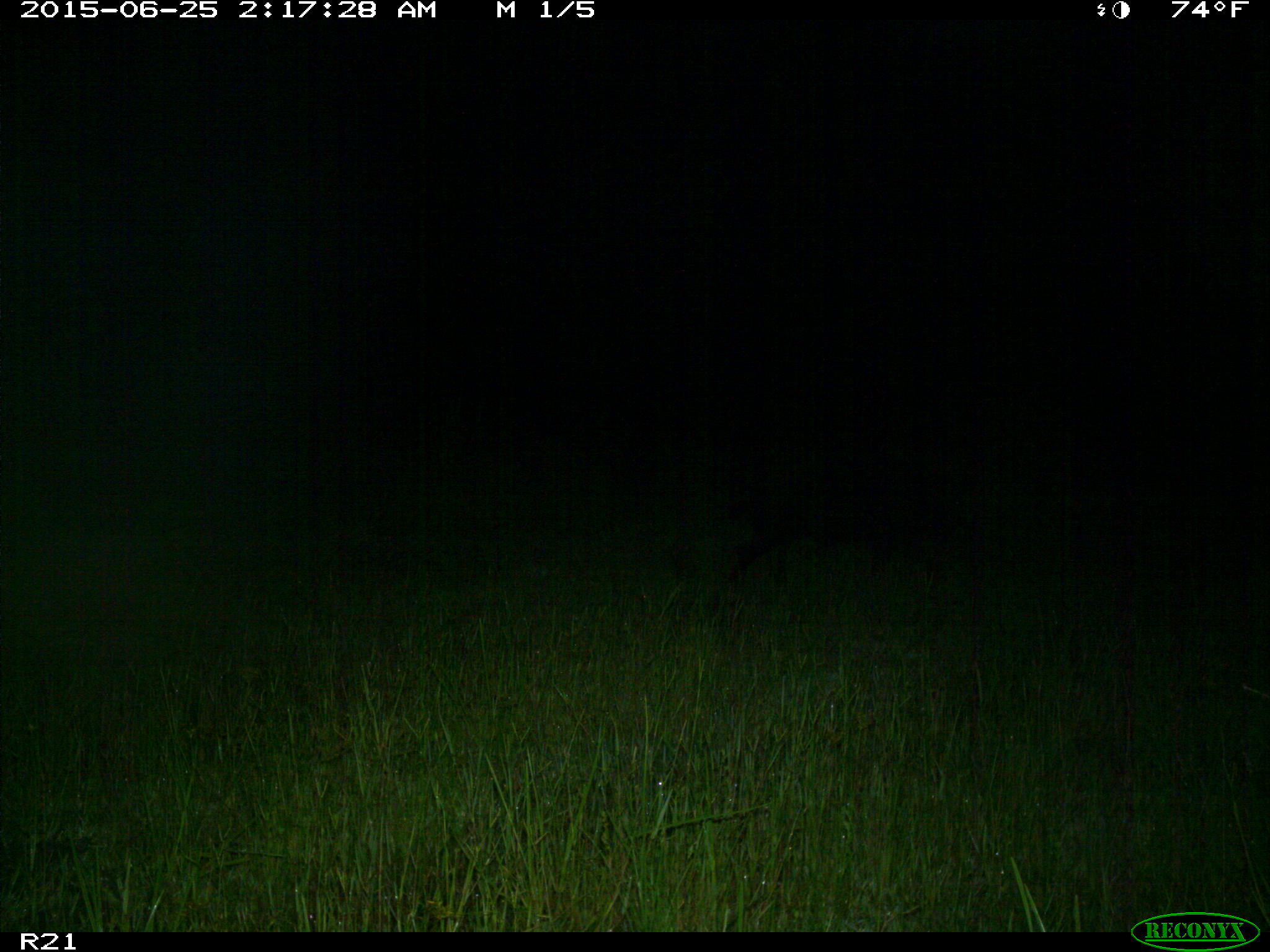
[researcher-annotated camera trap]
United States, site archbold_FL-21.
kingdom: Animalia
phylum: Chordata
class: Mammalia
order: Artiodactyla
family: Suidae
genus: Sus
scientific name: Sus scrofa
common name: wild boar